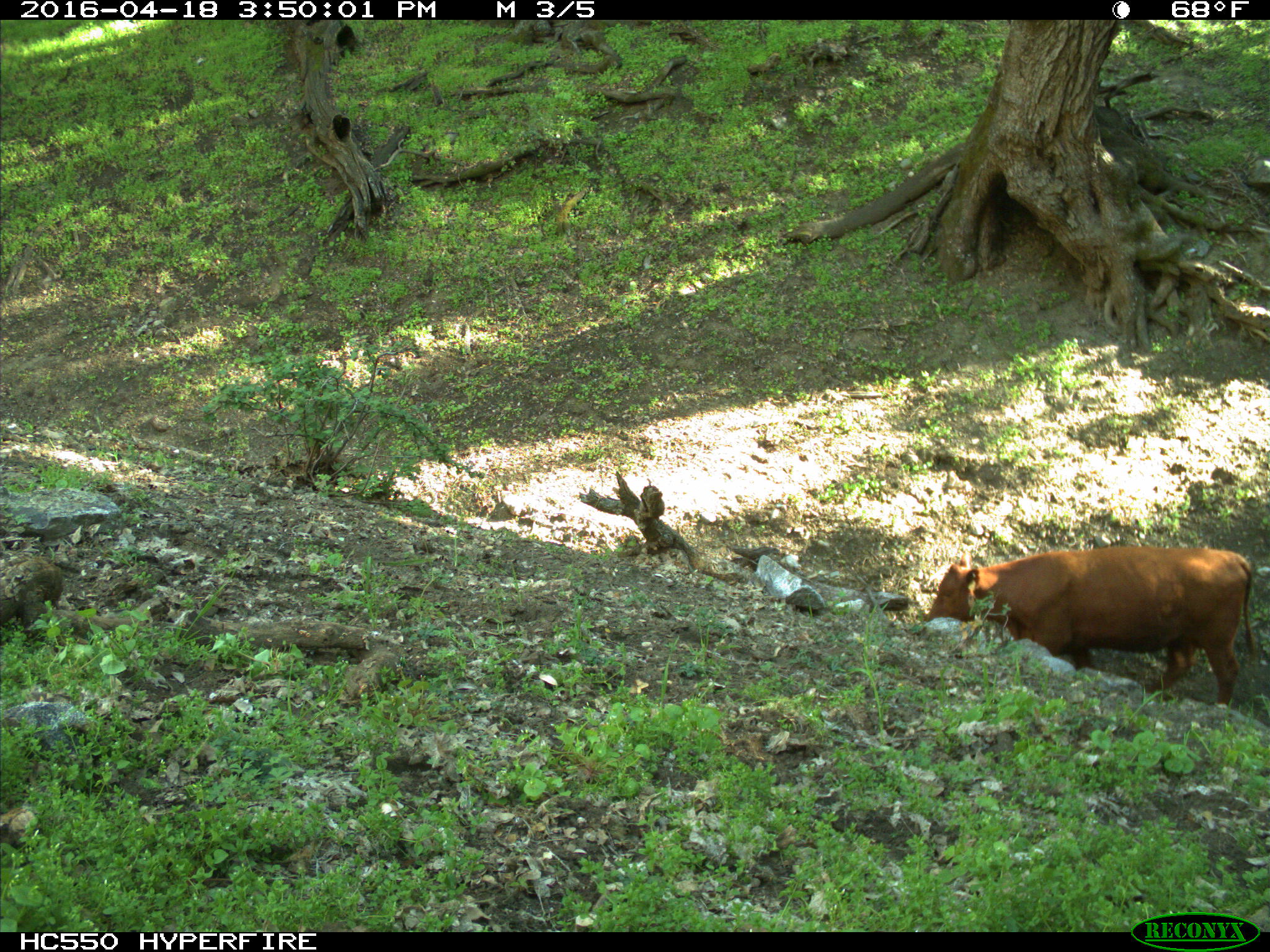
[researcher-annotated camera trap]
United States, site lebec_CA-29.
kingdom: Animalia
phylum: Chordata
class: Mammalia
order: Artiodactyla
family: Bovidae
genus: Bos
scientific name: Bos taurus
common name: domestic cow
Bos taurus (domestic cow).